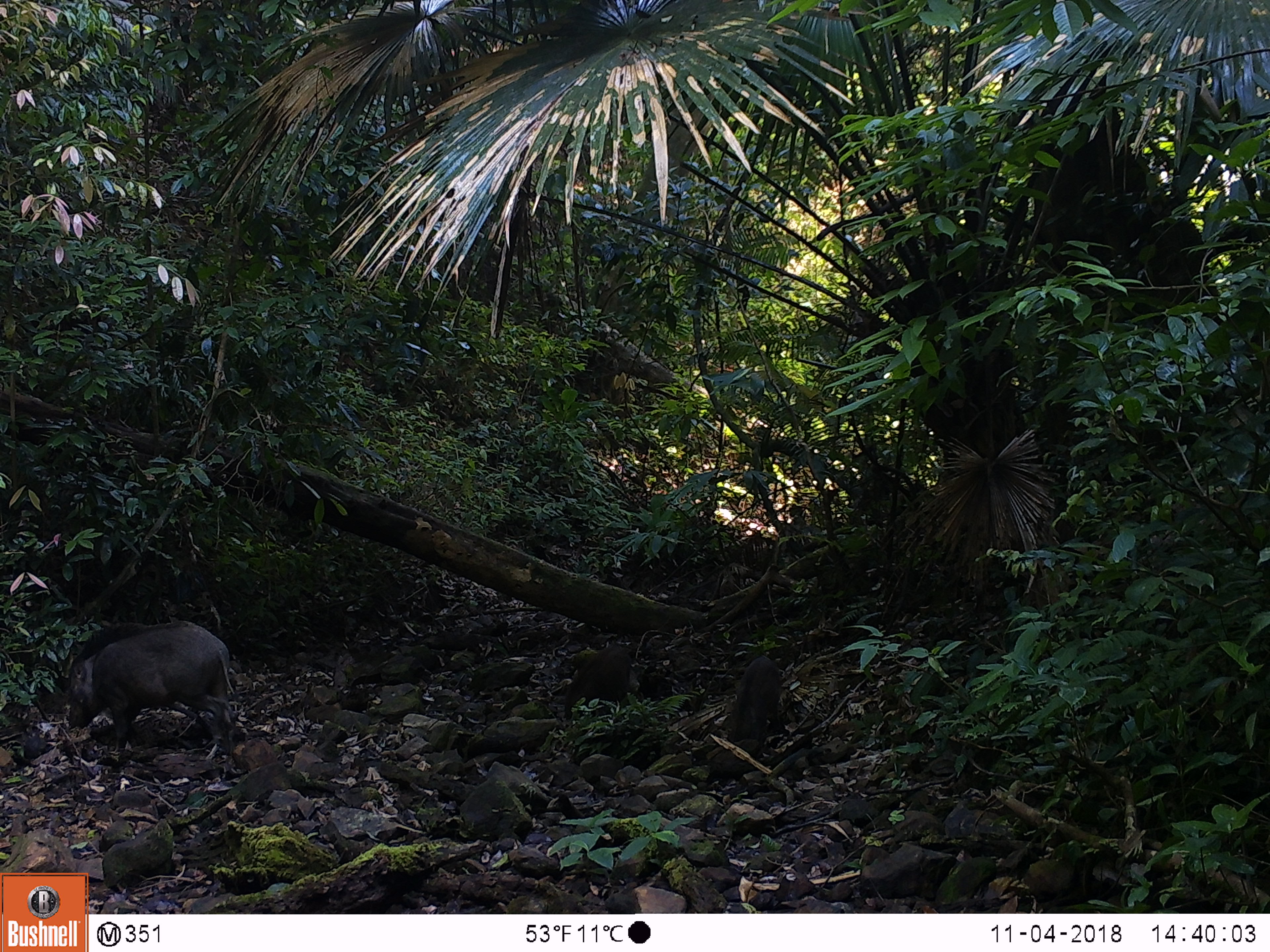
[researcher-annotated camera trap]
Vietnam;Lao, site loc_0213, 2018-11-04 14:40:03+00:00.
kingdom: Animalia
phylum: Chordata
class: Mammalia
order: Artiodactyla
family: Suidae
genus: Sus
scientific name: Sus scrofa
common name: eurasian wild pig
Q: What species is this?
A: Eurasian wild pig (Sus scrofa).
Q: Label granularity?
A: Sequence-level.